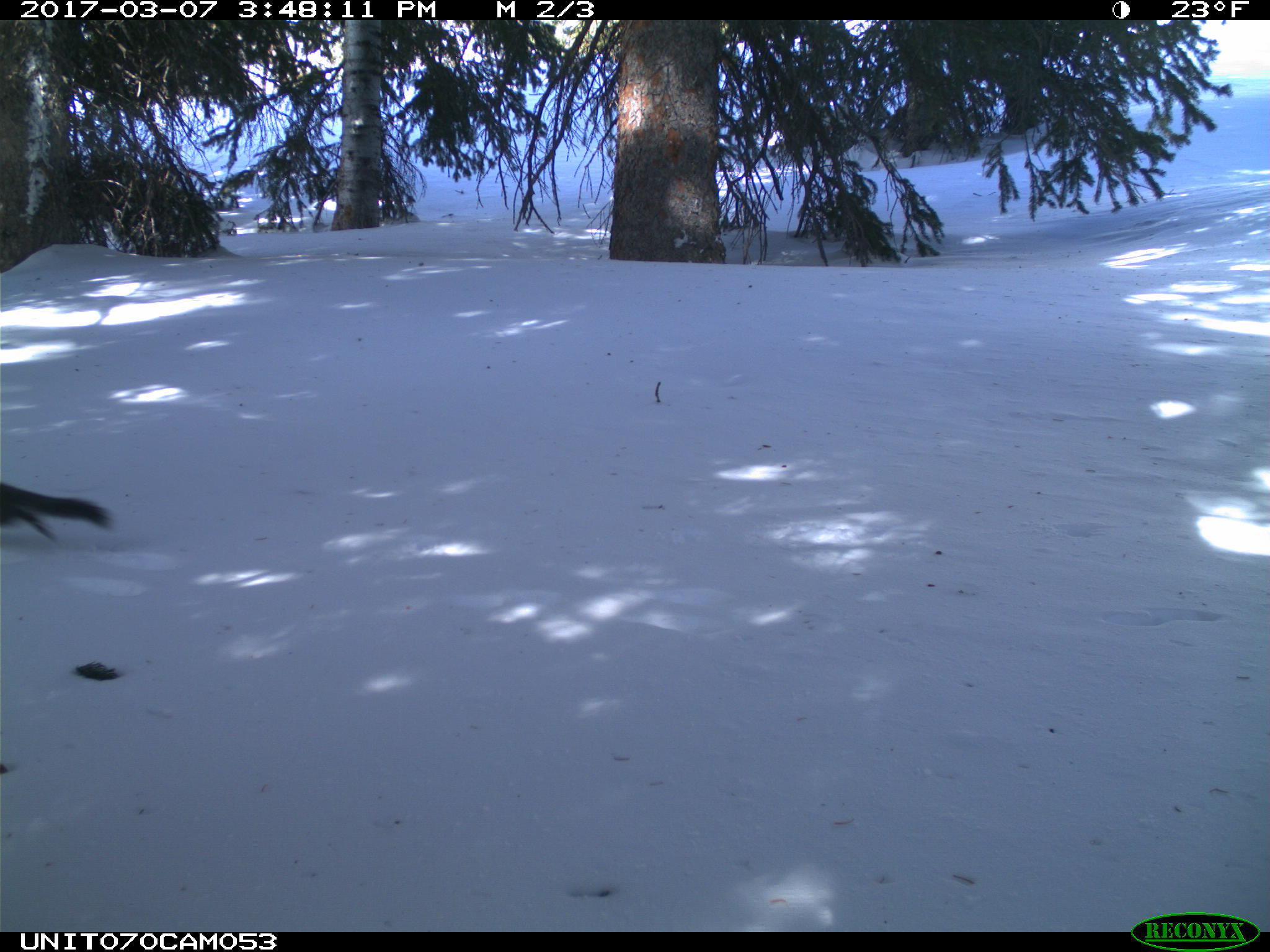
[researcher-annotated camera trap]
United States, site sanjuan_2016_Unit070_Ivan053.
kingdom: Animalia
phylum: Chordata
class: Mammalia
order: Rodentia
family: Sciuridae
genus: Tamiasciurus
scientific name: Tamiasciurus hudsonicus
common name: american red squirrel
Tamiasciurus hudsonicus (american red squirrel).